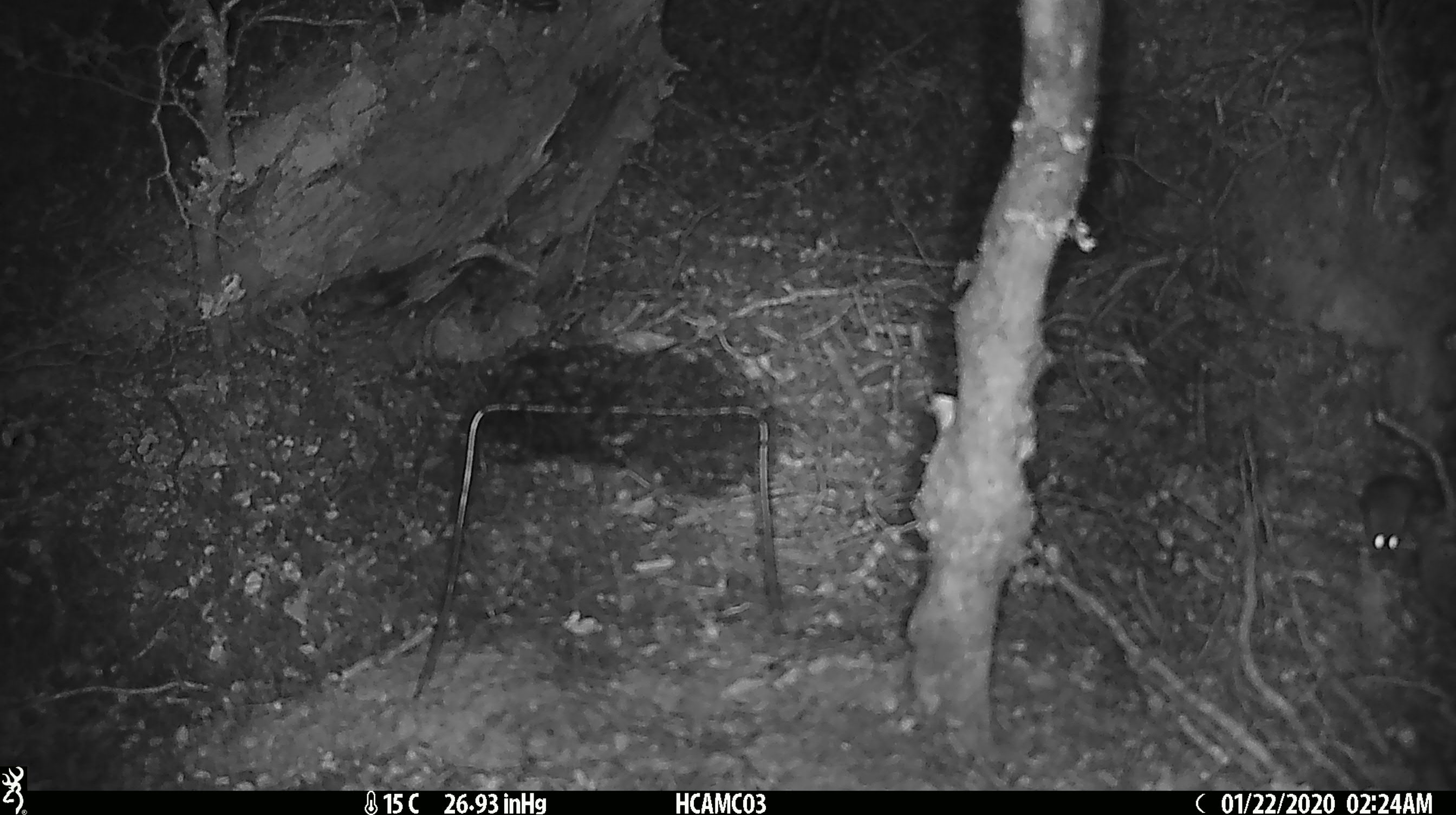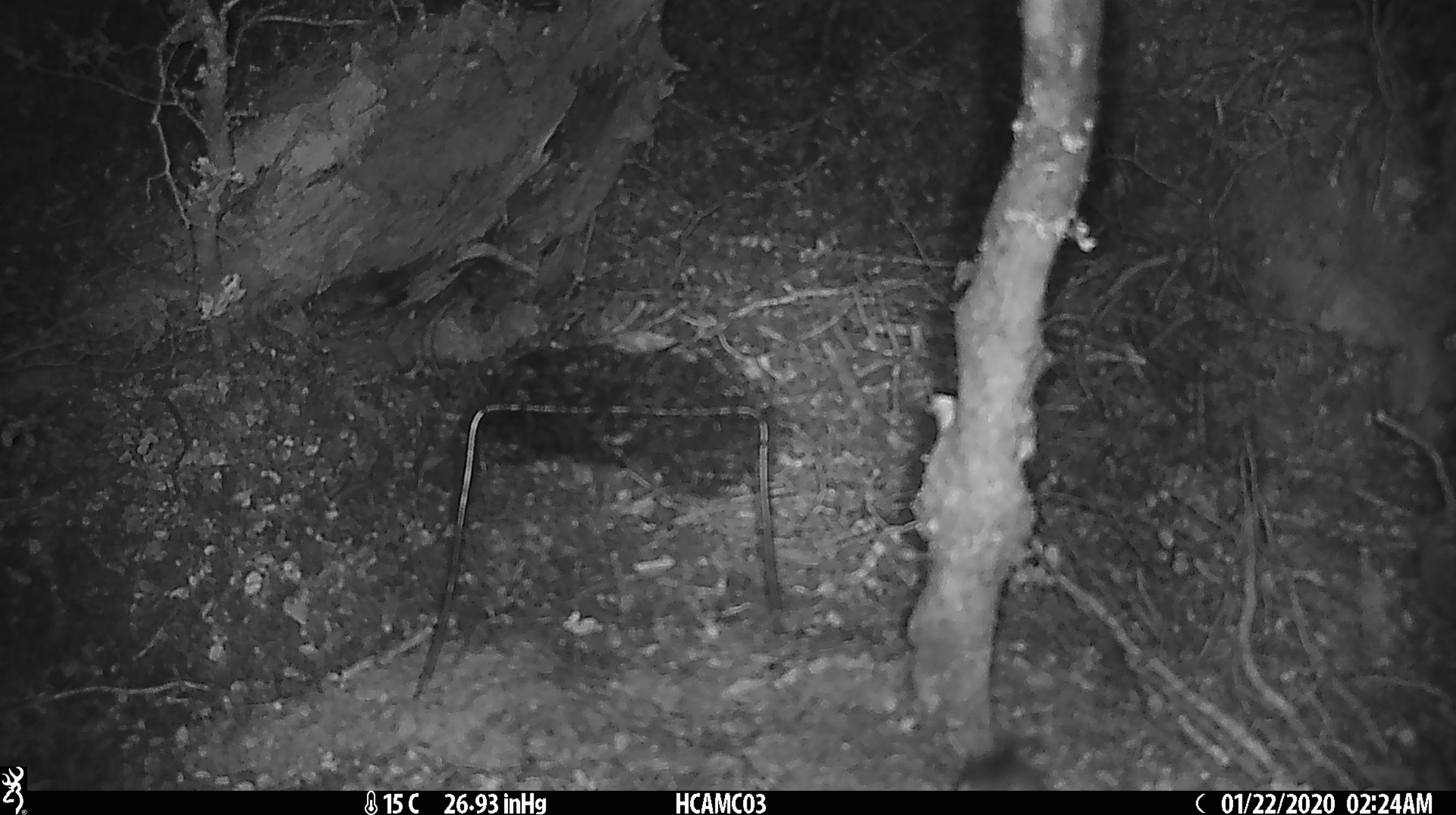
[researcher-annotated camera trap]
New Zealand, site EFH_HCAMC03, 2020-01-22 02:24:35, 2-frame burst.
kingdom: Animalia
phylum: Chordata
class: Mammalia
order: Rodentia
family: Muridae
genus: Mus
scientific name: Mus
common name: mouse